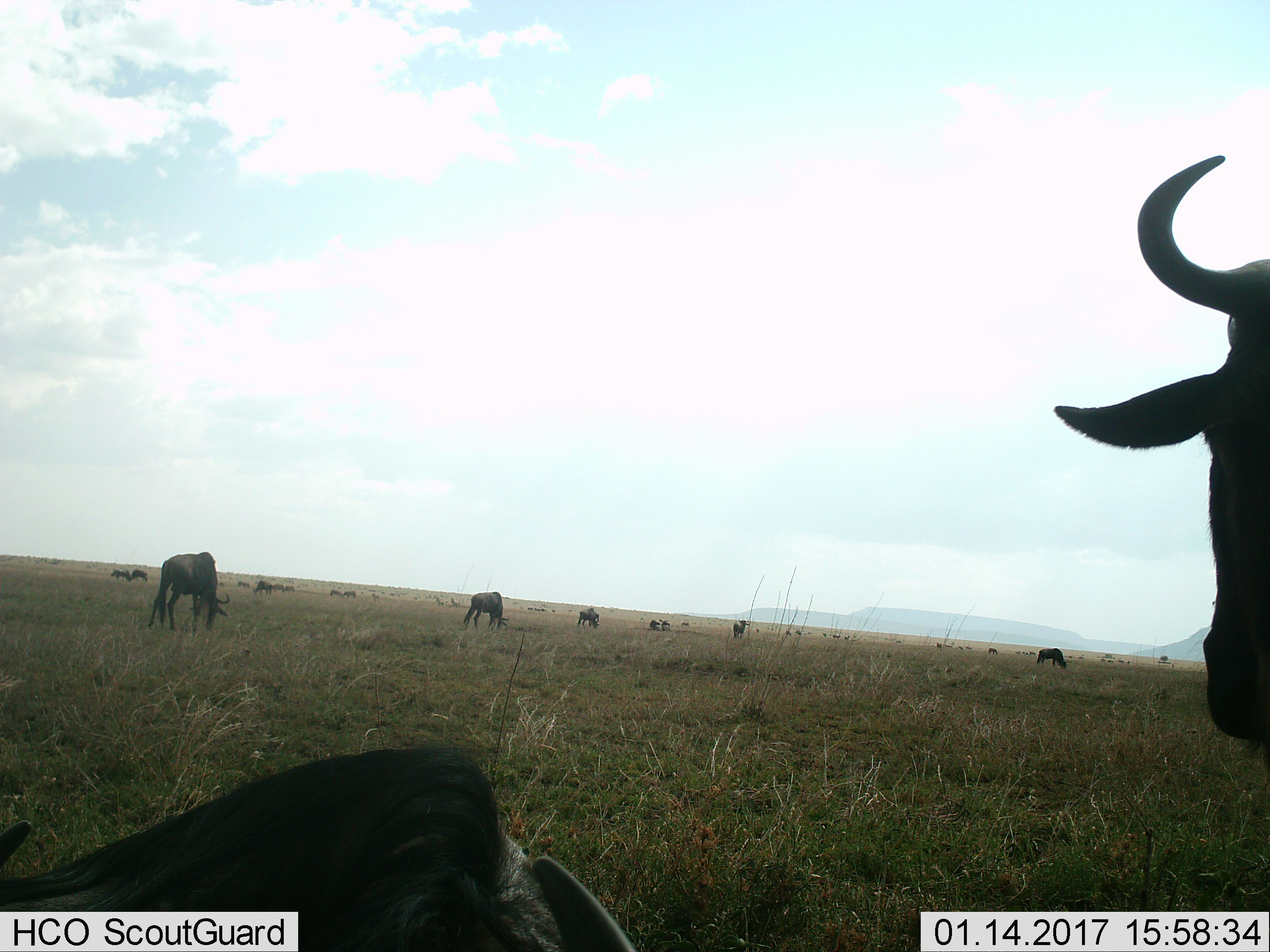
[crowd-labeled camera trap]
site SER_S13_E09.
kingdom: Animalia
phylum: Chordata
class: Mammalia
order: Artiodactyla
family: Bovidae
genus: Connochaetes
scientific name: Connochaetes taurinus taurinus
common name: blue wildebeest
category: wildebeestblue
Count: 11-50.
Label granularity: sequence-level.